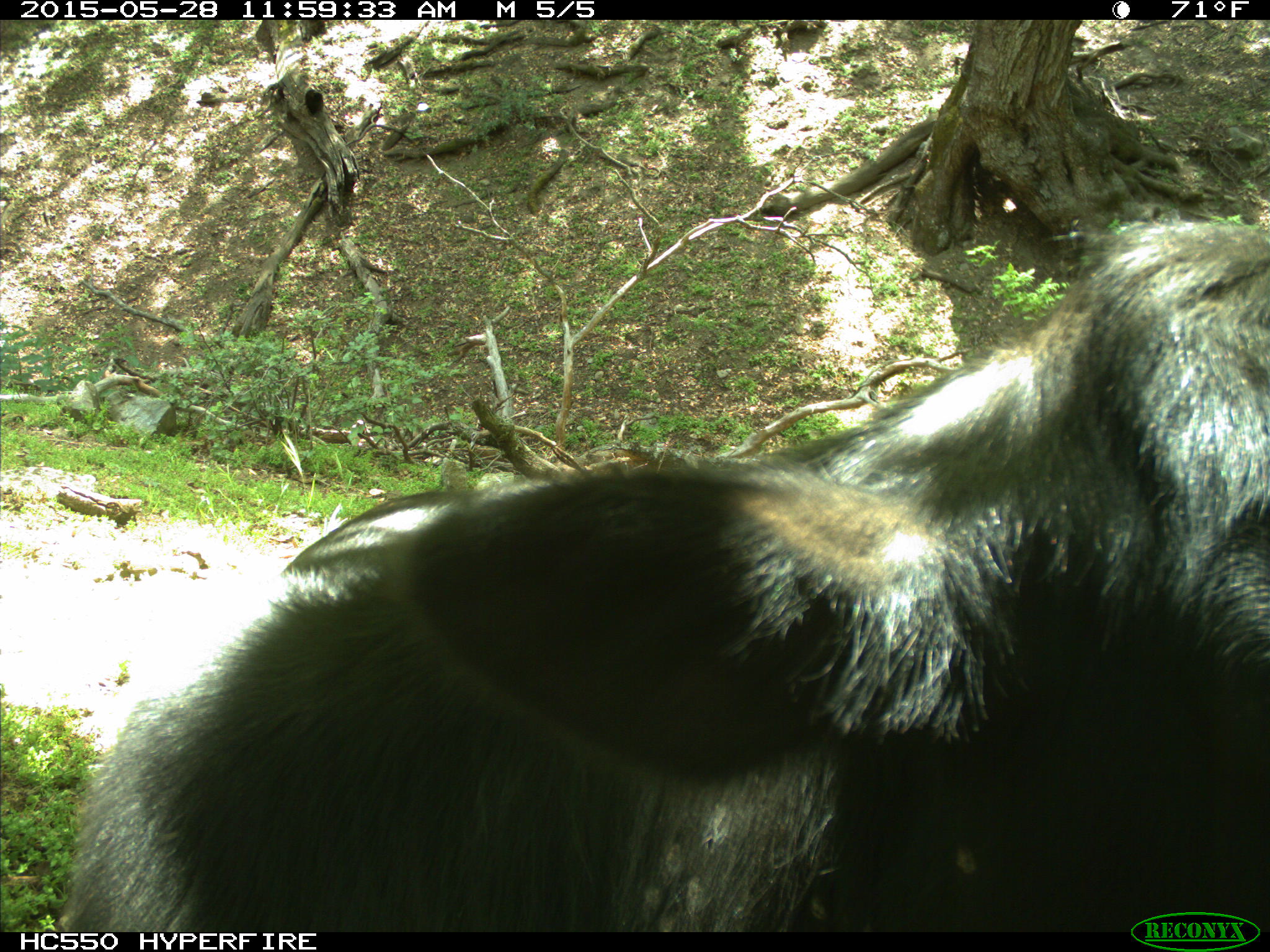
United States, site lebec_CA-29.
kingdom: Animalia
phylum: Chordata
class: Mammalia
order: Artiodactyla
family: Bovidae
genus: Bos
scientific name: Bos taurus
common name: domestic cow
Bos taurus (domestic cow).